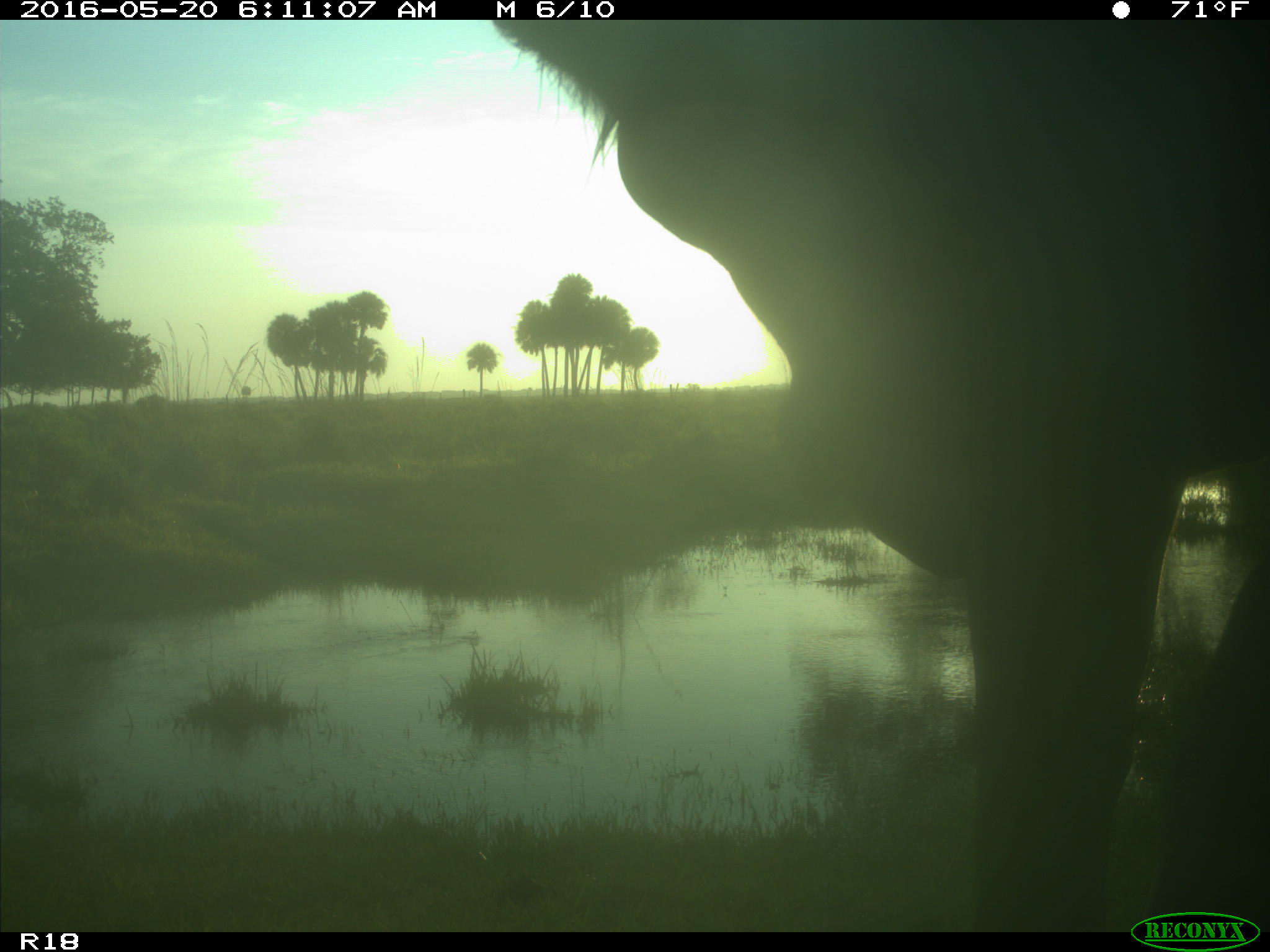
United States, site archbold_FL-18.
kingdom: Animalia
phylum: Chordata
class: Mammalia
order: Artiodactyla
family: Bovidae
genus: Bos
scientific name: Bos taurus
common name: domestic cow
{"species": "Bos taurus (domestic cow)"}